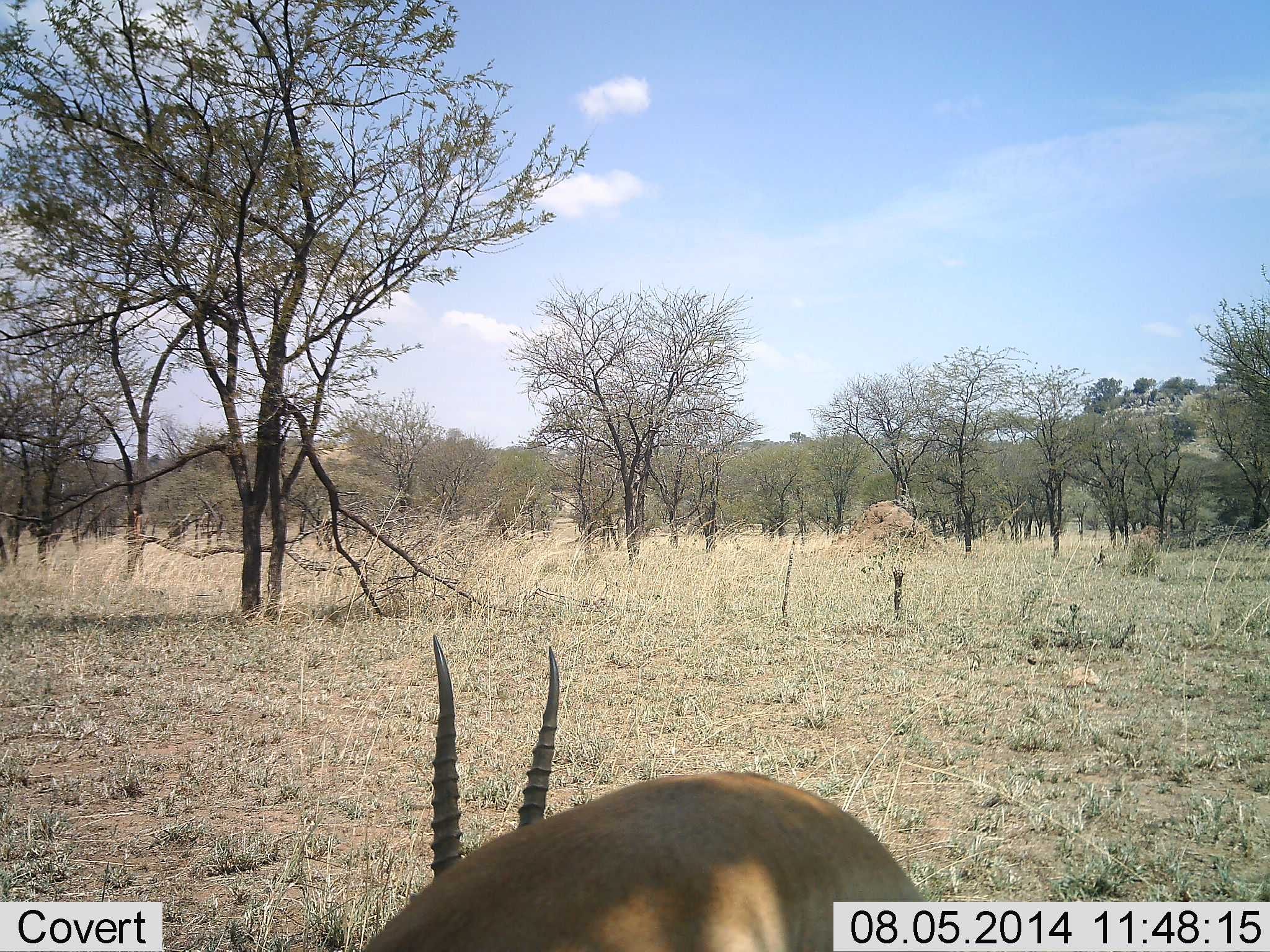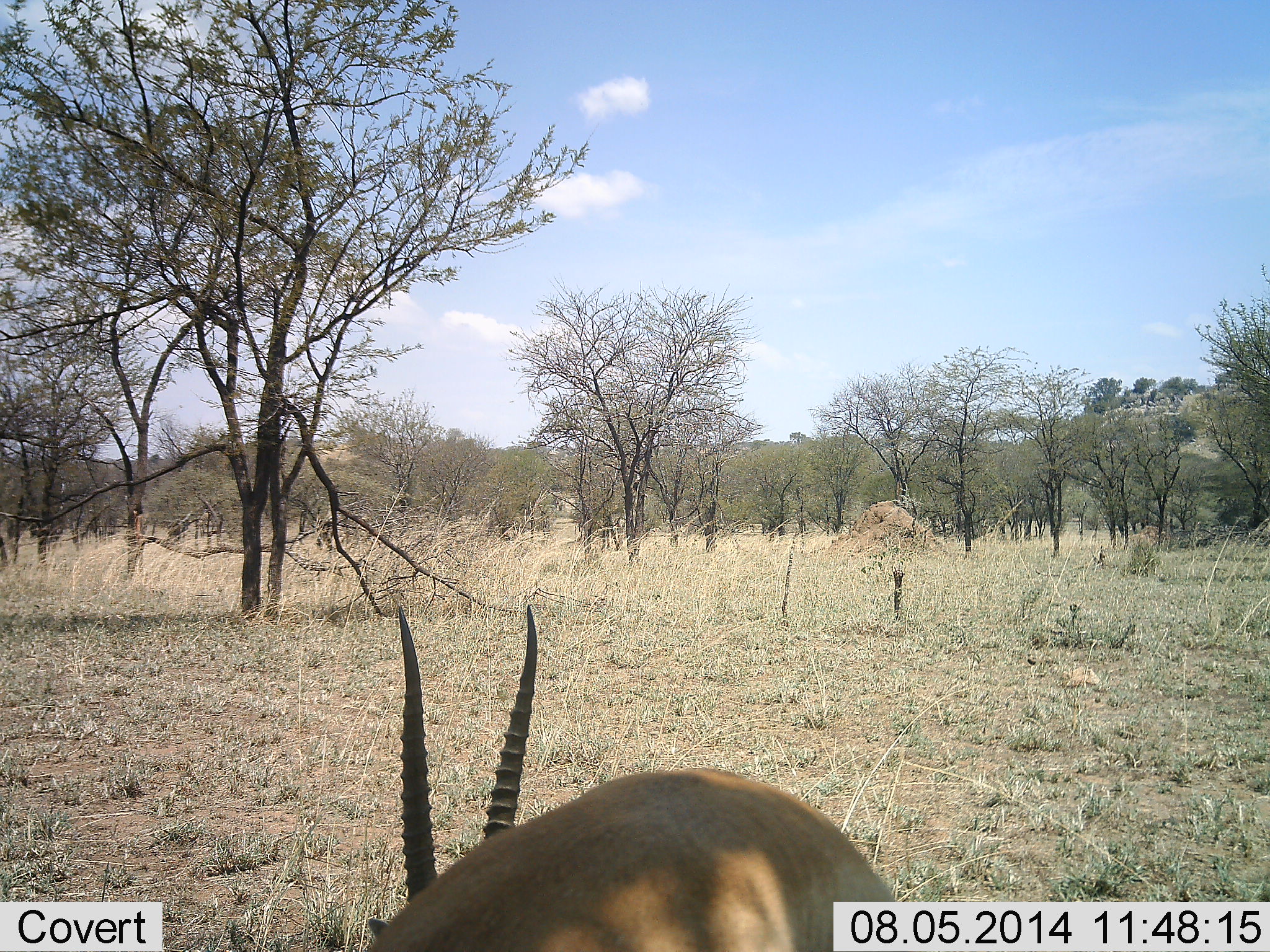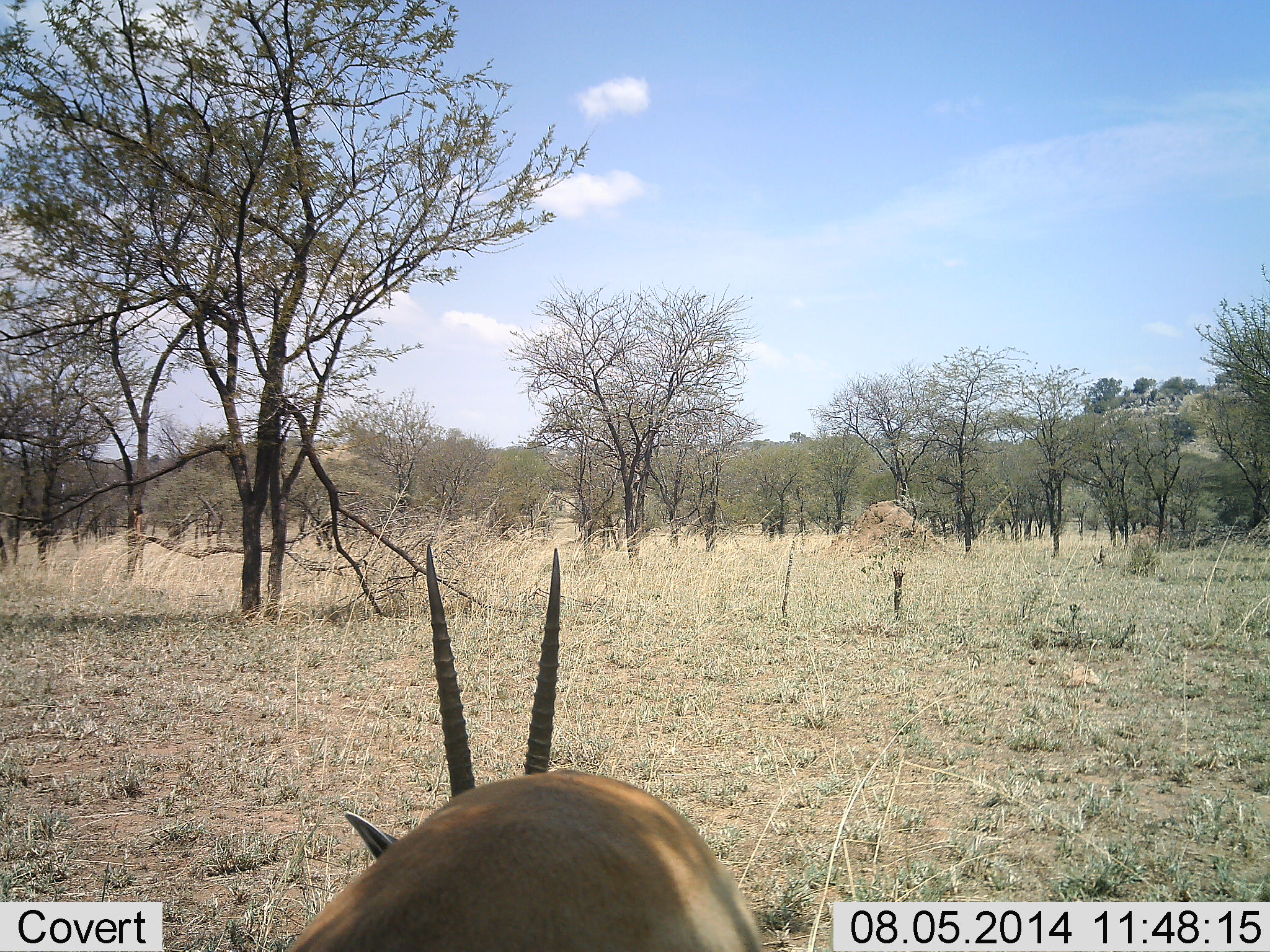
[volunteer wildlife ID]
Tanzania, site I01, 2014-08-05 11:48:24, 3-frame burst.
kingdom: Animalia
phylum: Chordata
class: Mammalia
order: Artiodactyla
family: Bovidae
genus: Nanger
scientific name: Nanger granti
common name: grant's gazelle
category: gazellegrants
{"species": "gazellegrants (grant's gazelle) (Nanger granti)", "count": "1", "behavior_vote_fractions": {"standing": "50%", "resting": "0%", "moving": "20%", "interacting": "0%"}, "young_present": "0%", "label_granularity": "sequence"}